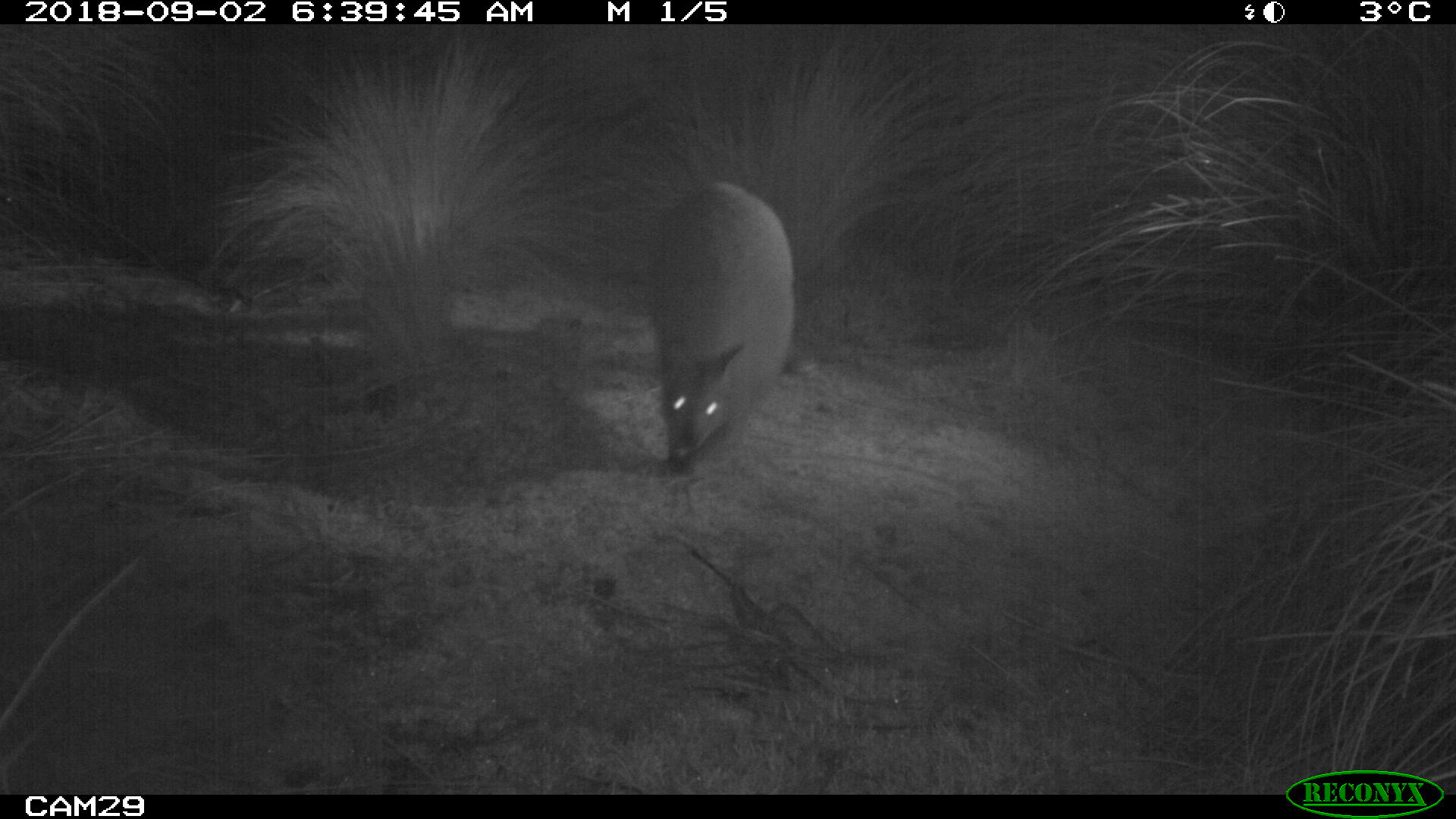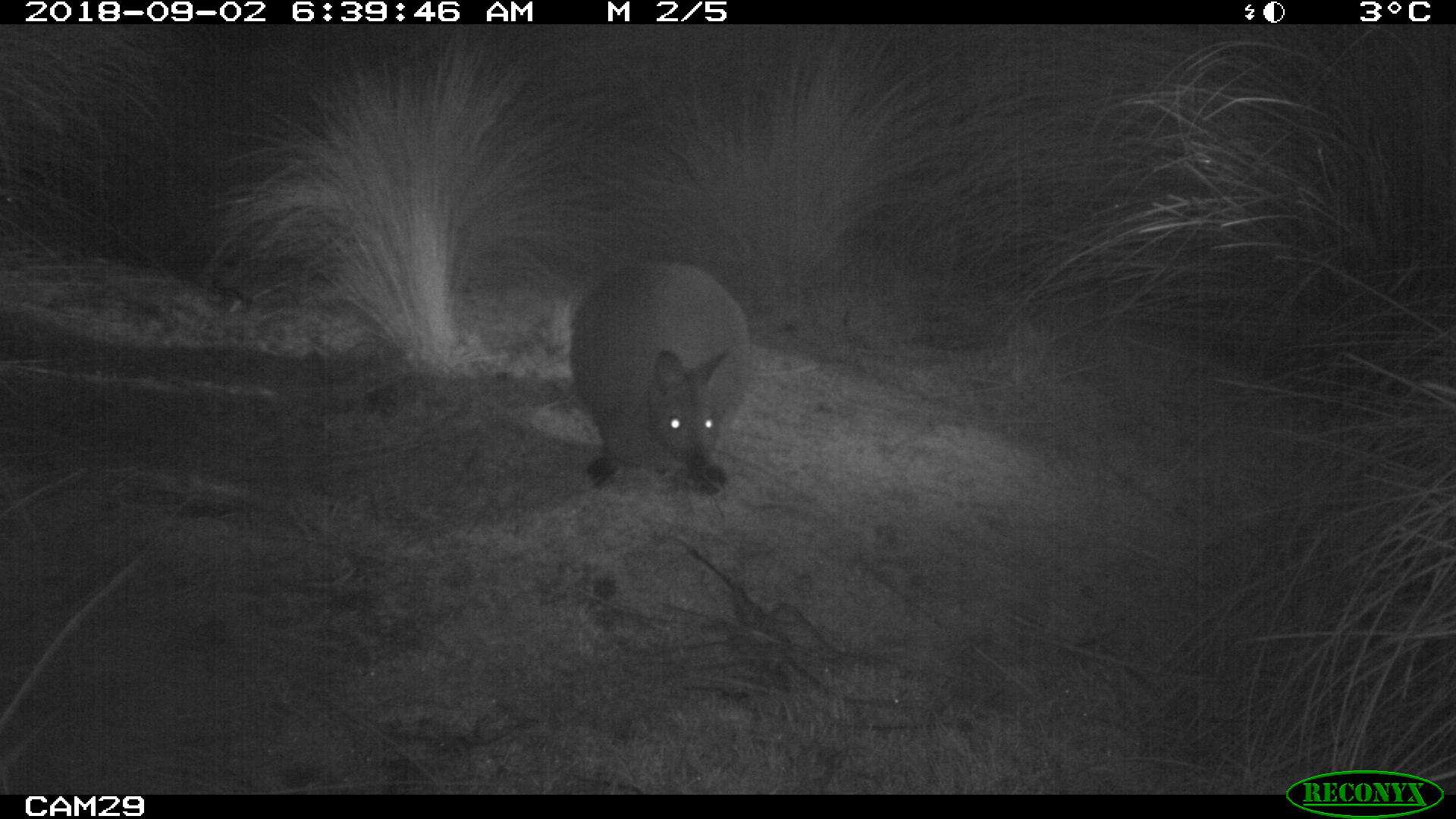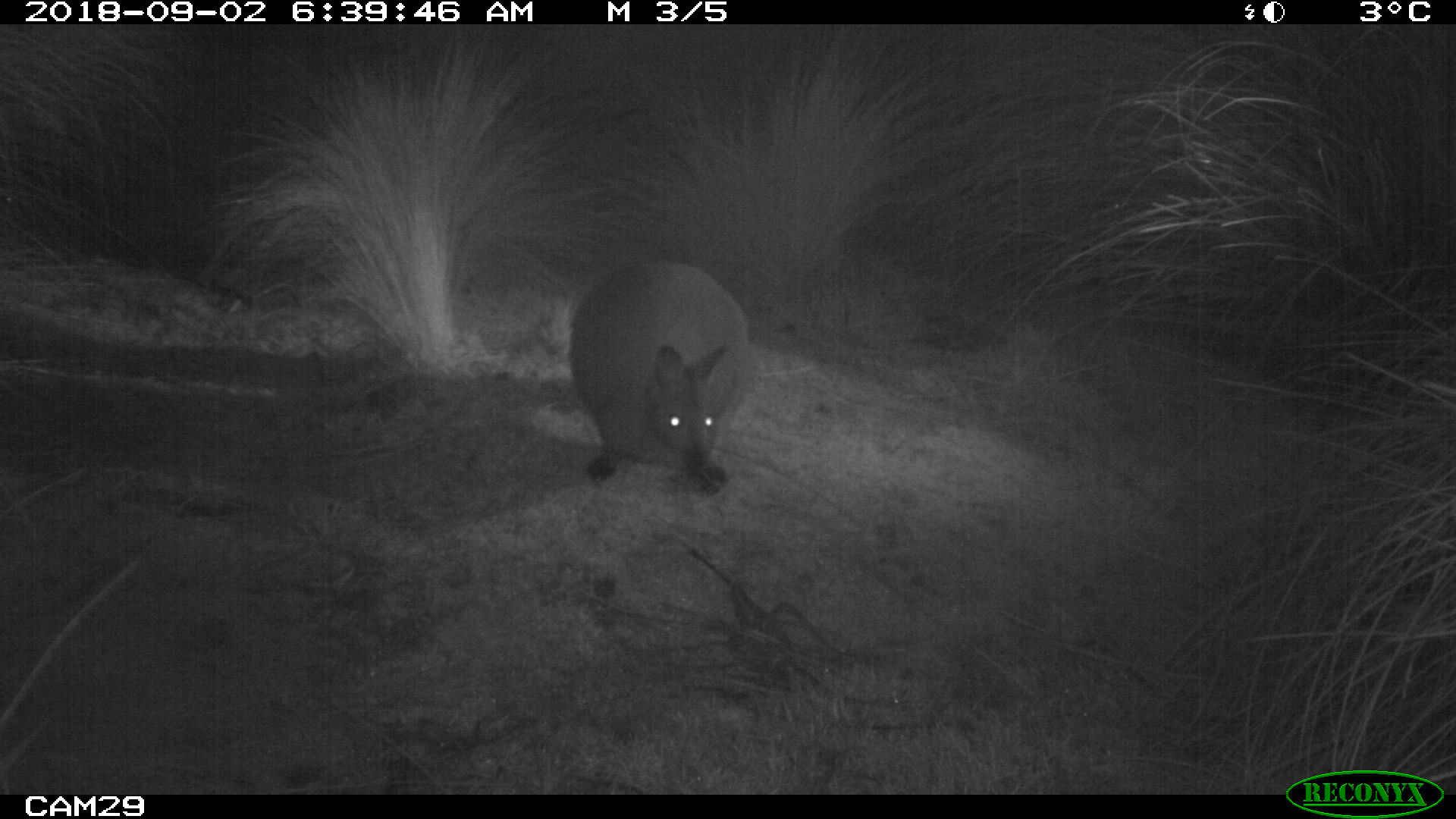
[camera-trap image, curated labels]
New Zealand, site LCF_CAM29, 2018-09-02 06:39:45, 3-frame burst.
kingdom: Animalia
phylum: Chordata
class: Mammalia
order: Diprotodontia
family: Macropodidae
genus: Notamacropus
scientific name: Notamacropus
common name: wallaby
Wallaby (Notamacropus).